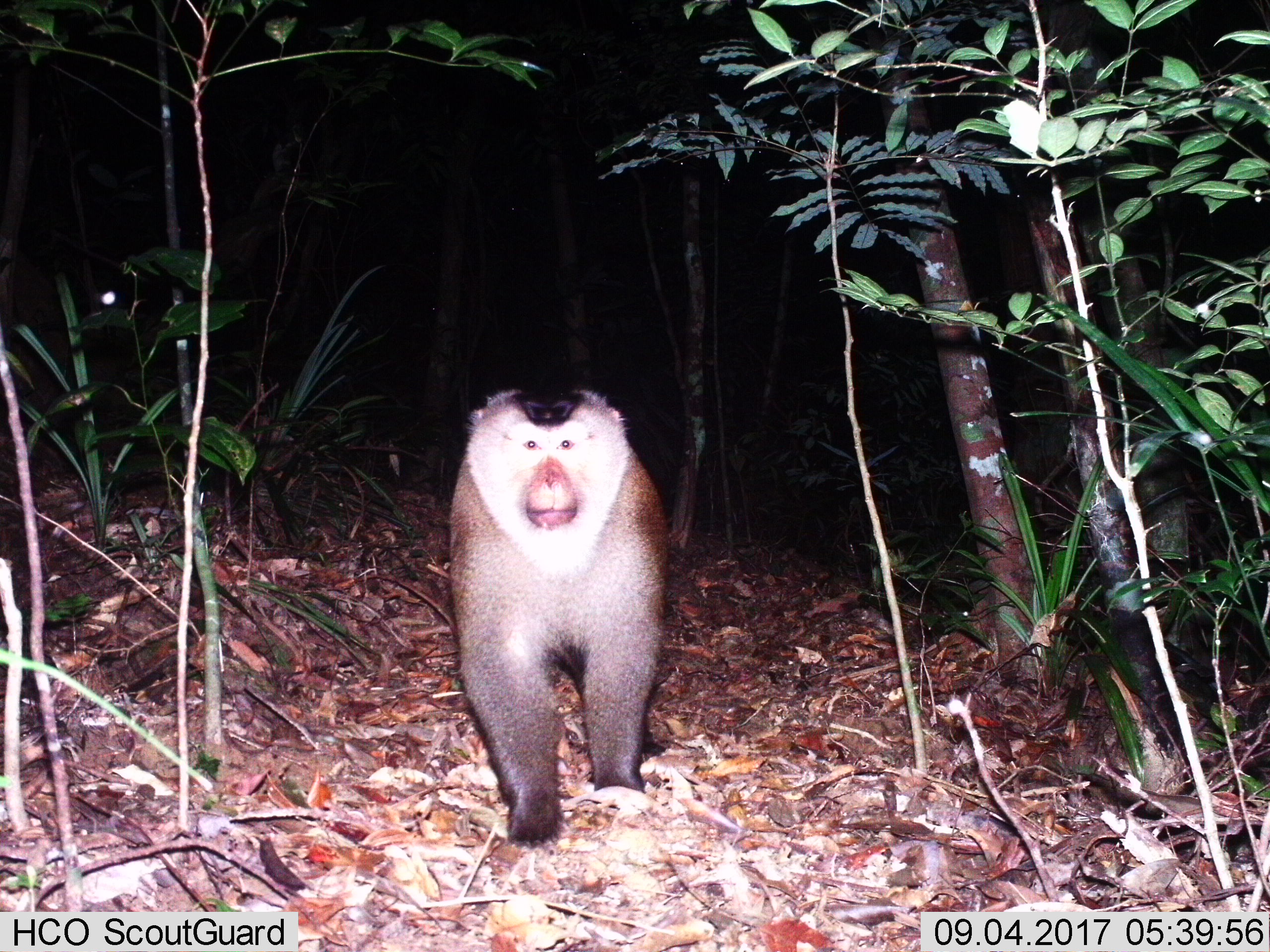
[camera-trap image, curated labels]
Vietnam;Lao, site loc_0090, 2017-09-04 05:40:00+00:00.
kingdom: Animalia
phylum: Chordata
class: Mammalia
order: Primates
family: Cercopithecidae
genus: Macaca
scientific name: Macaca nemestrina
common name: pig-tailed macaque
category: pig tailed macaque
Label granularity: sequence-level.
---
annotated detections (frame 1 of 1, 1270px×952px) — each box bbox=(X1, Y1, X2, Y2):
pig tailed macaque: bbox=(444, 385, 670, 849)